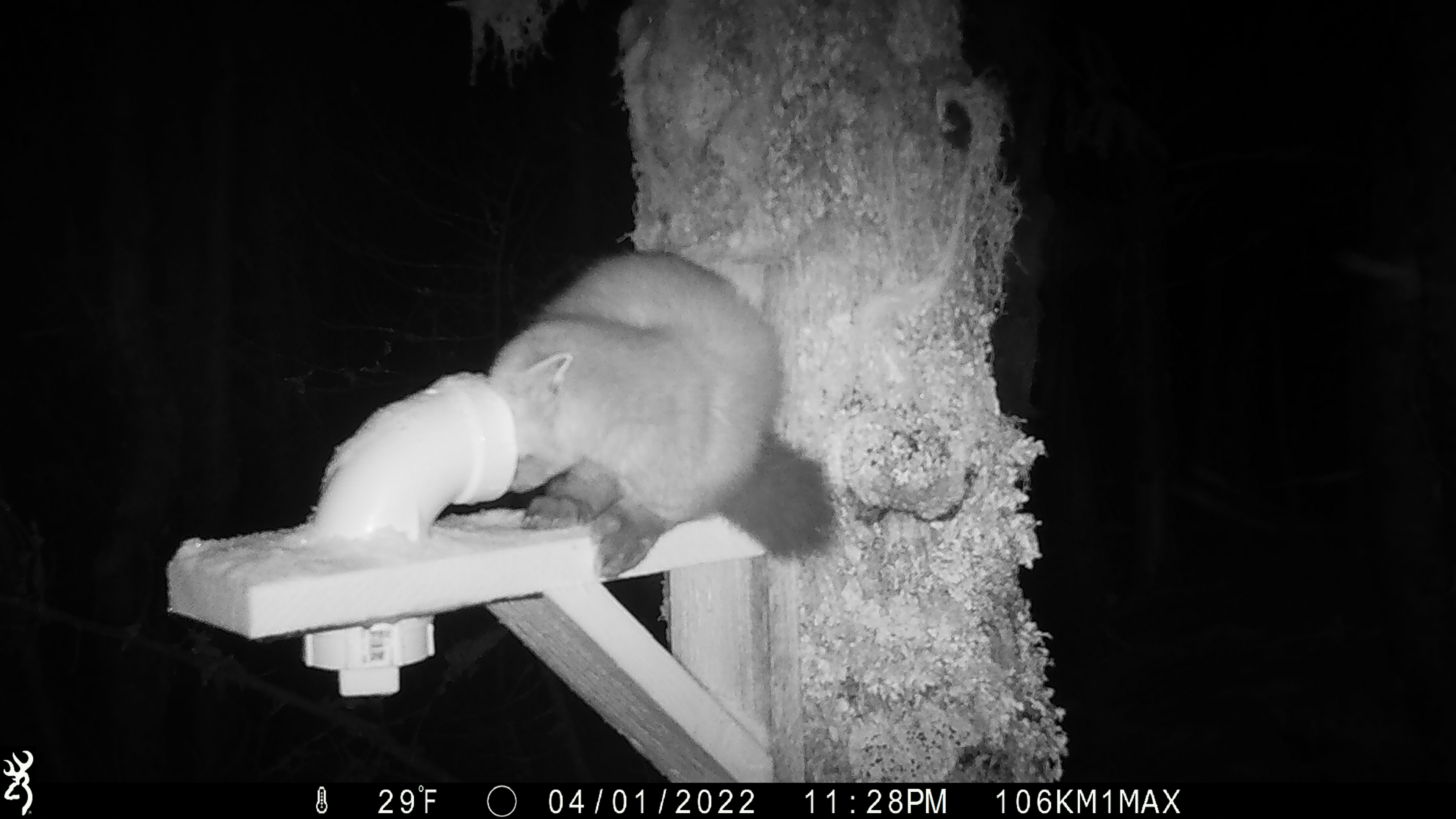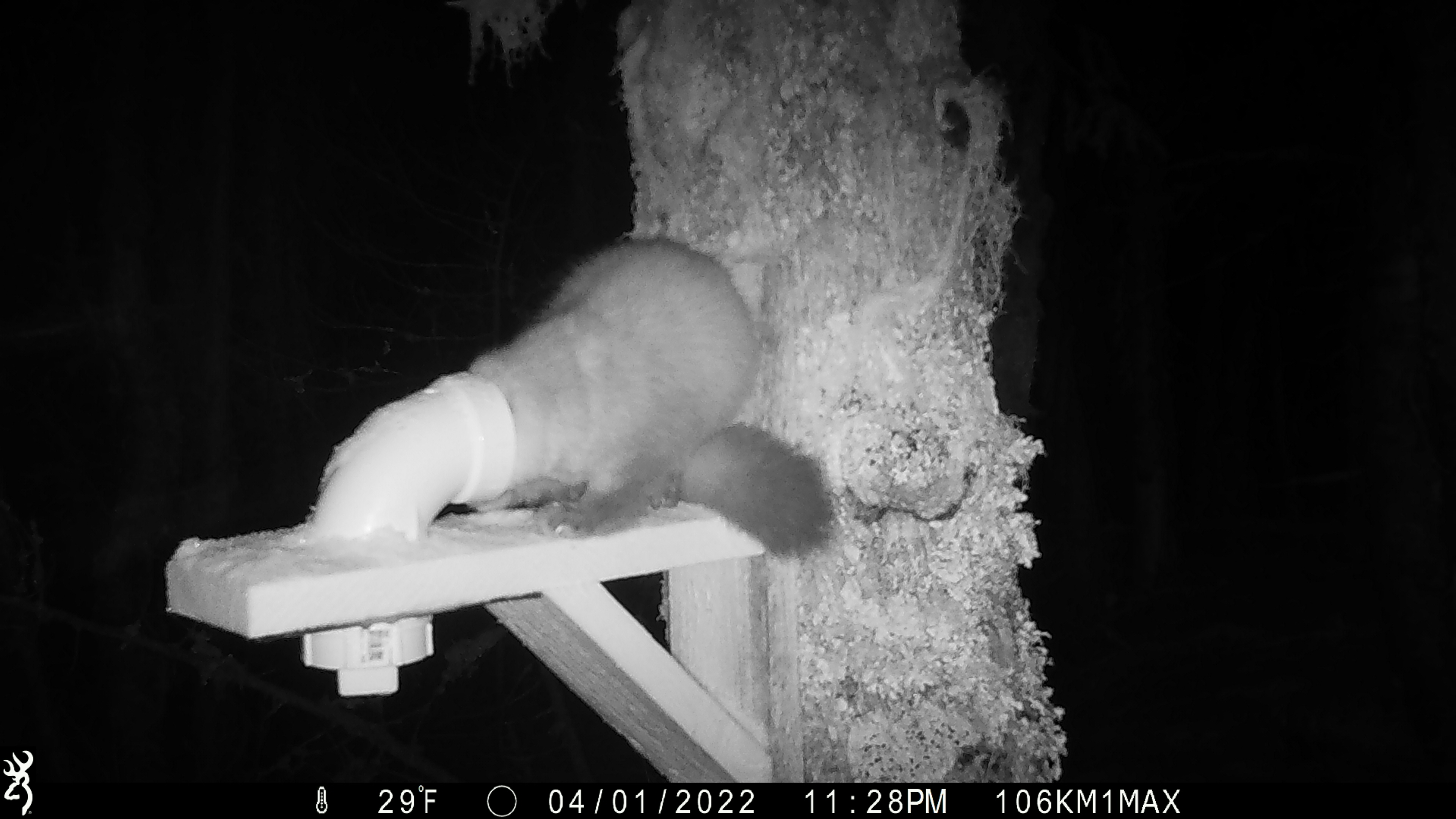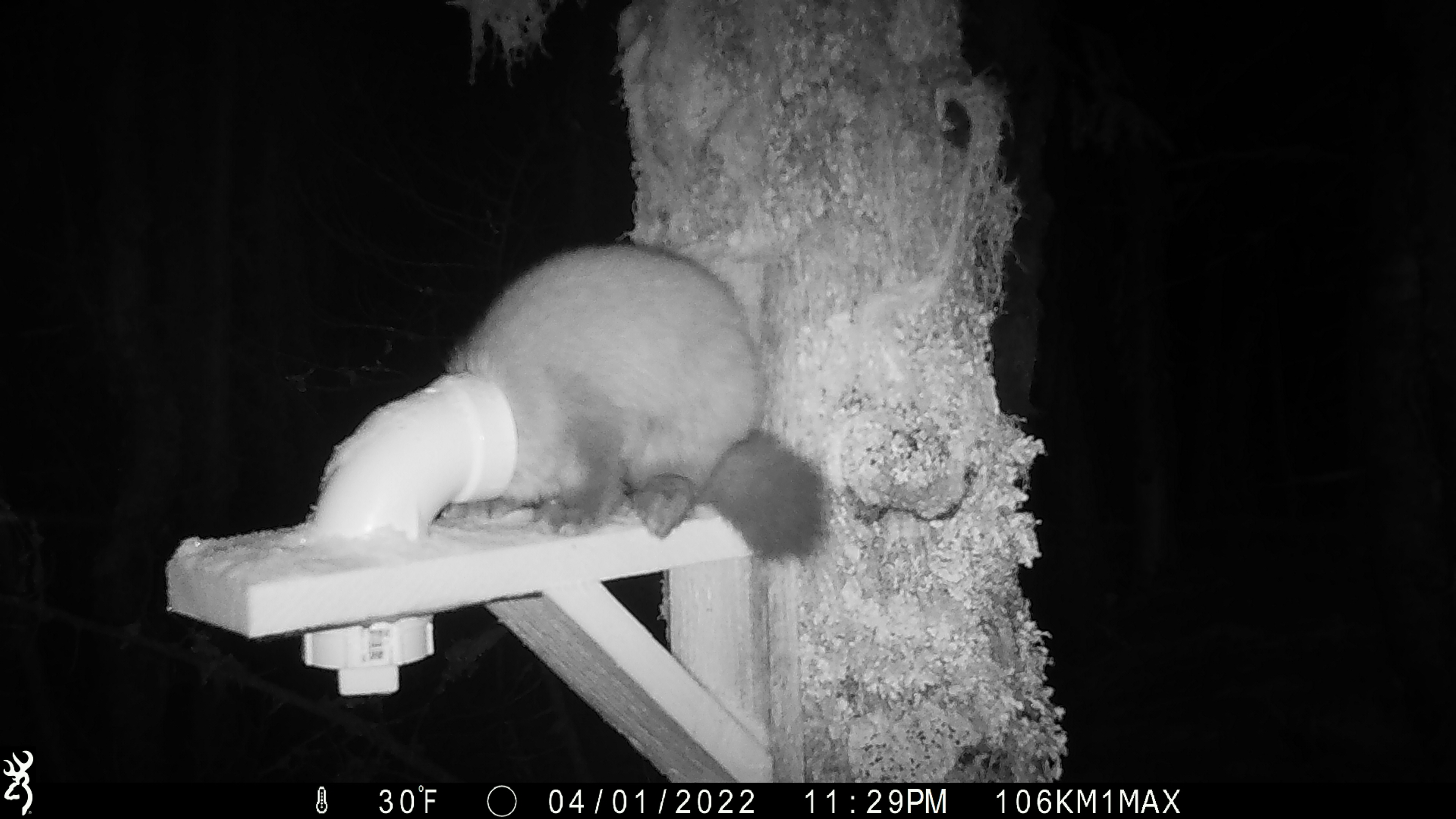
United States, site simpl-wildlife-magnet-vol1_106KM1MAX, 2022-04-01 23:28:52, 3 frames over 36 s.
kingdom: Animalia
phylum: Chordata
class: Mammalia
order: Carnivora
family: Mustelidae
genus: Martes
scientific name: Martes americana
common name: american marten